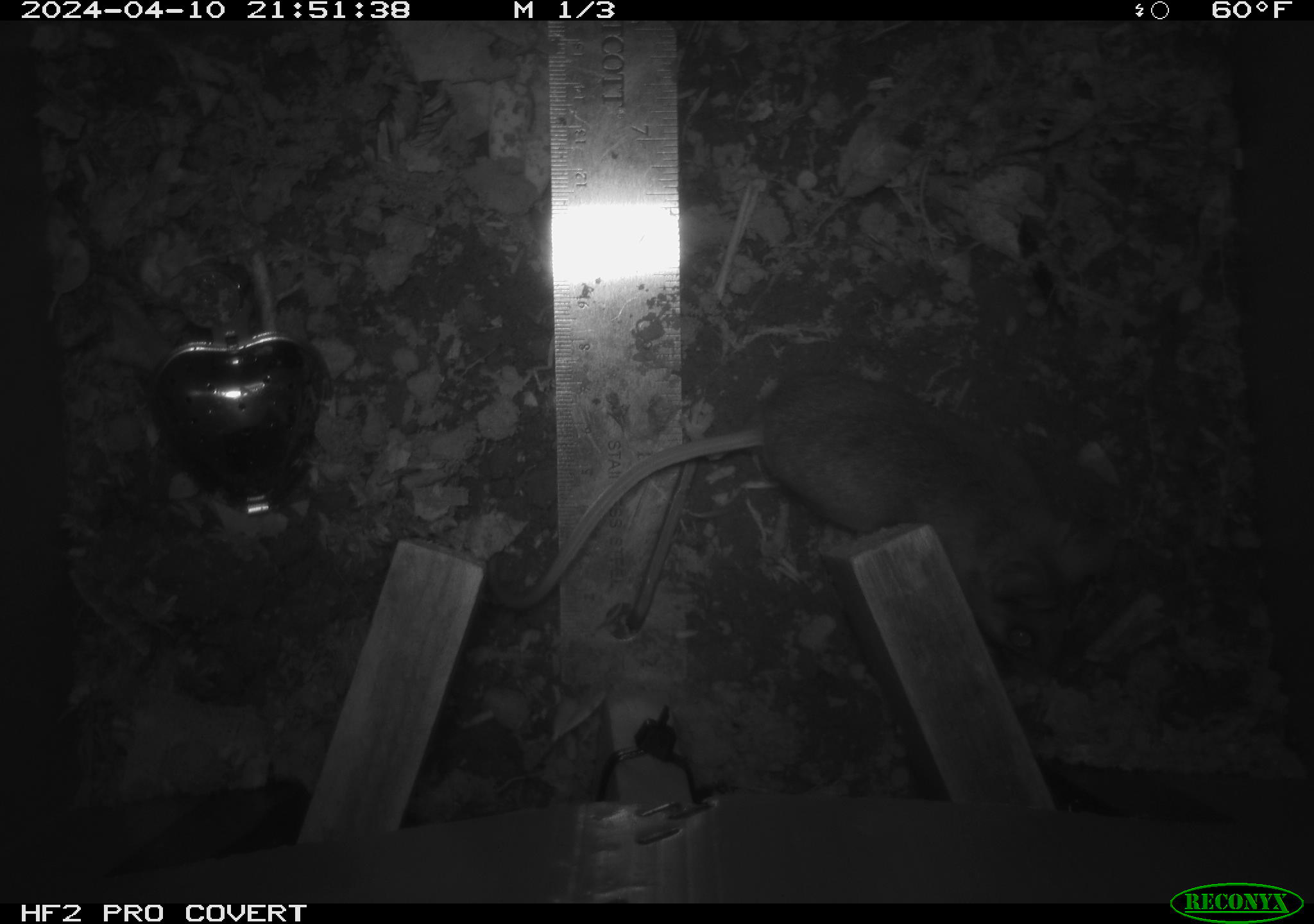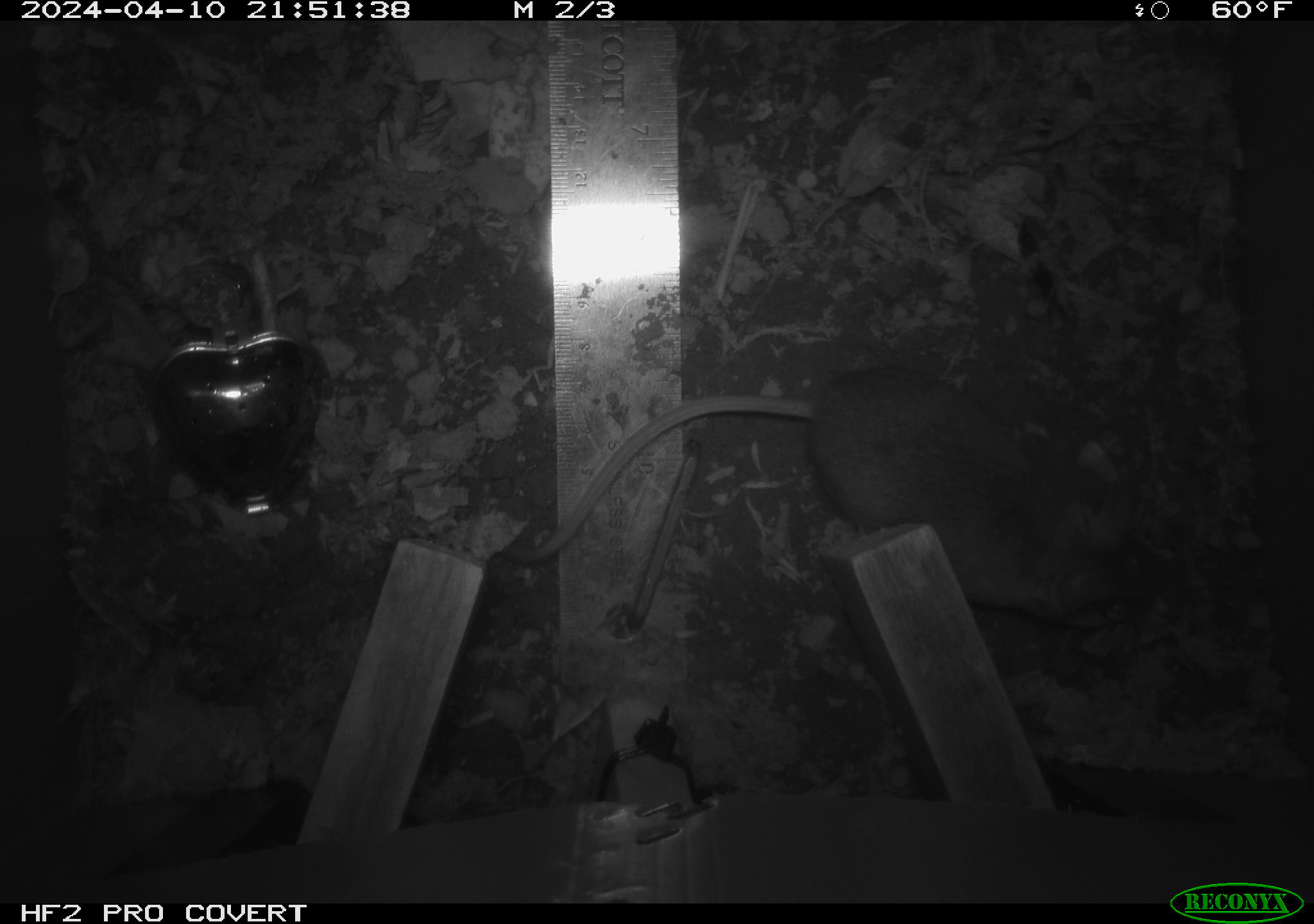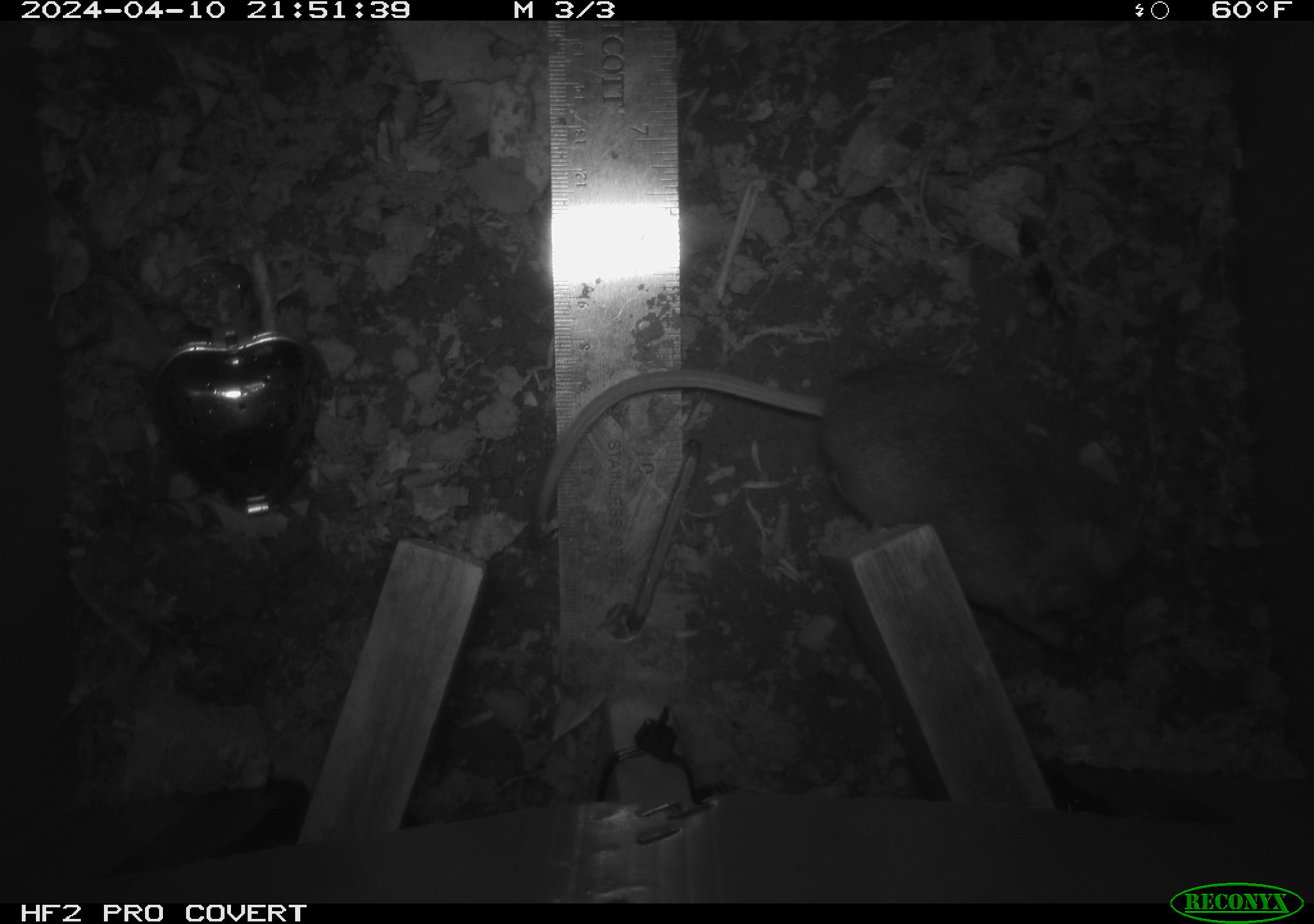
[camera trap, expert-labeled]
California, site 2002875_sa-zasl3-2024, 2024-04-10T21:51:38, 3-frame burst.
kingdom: Animalia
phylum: Chordata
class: Mammalia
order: Rodentia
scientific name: Rodentia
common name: rodent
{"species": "rodent (Rodentia)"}